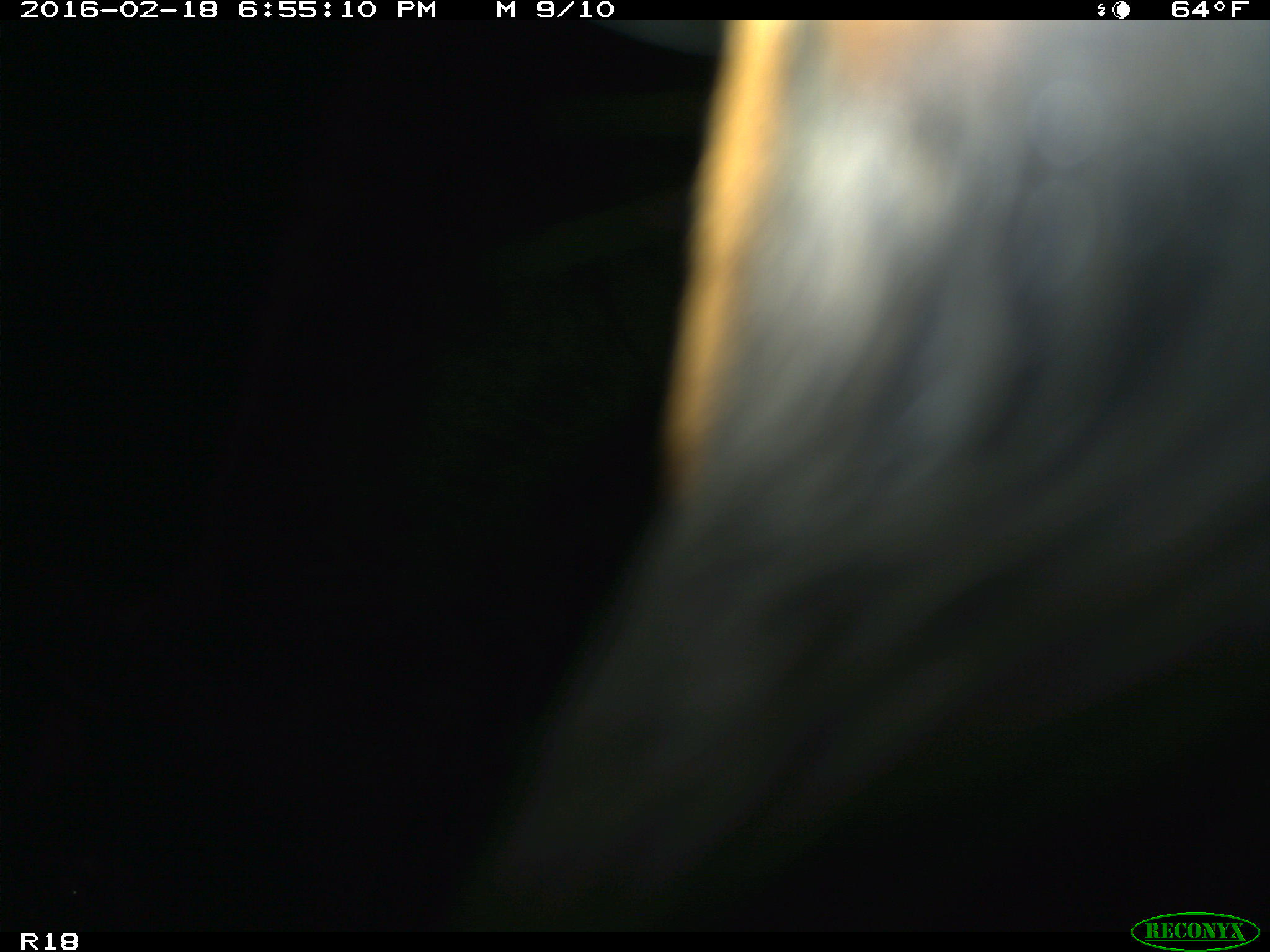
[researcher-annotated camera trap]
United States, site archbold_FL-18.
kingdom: Animalia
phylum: Chordata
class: Mammalia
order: Artiodactyla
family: Bovidae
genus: Bos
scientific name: Bos taurus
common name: domestic cow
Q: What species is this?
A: Bos taurus (domestic cow).